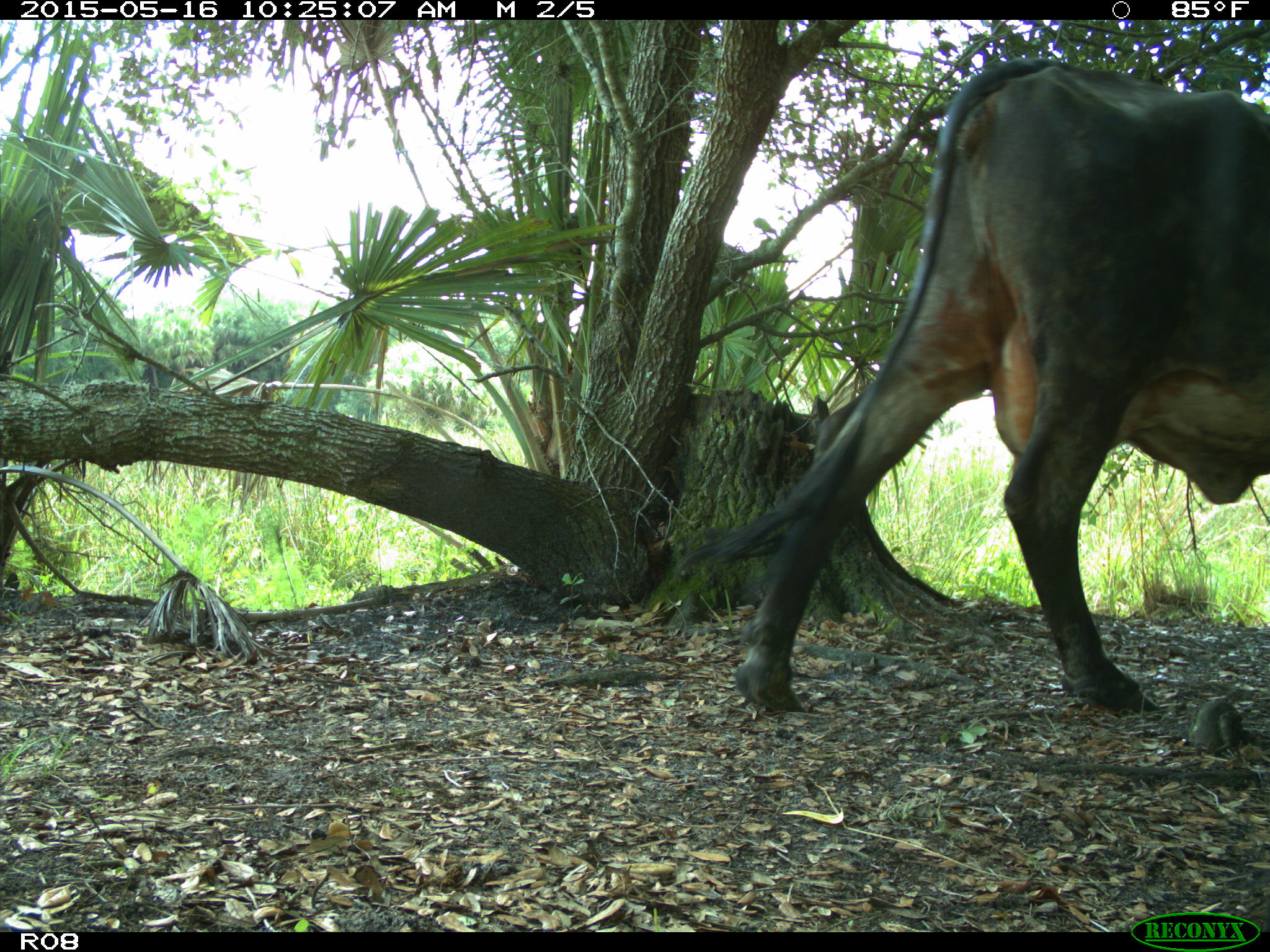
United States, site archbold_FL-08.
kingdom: Animalia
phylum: Chordata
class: Mammalia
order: Artiodactyla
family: Bovidae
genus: Bos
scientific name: Bos taurus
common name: domestic cow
Bos taurus (domestic cow).